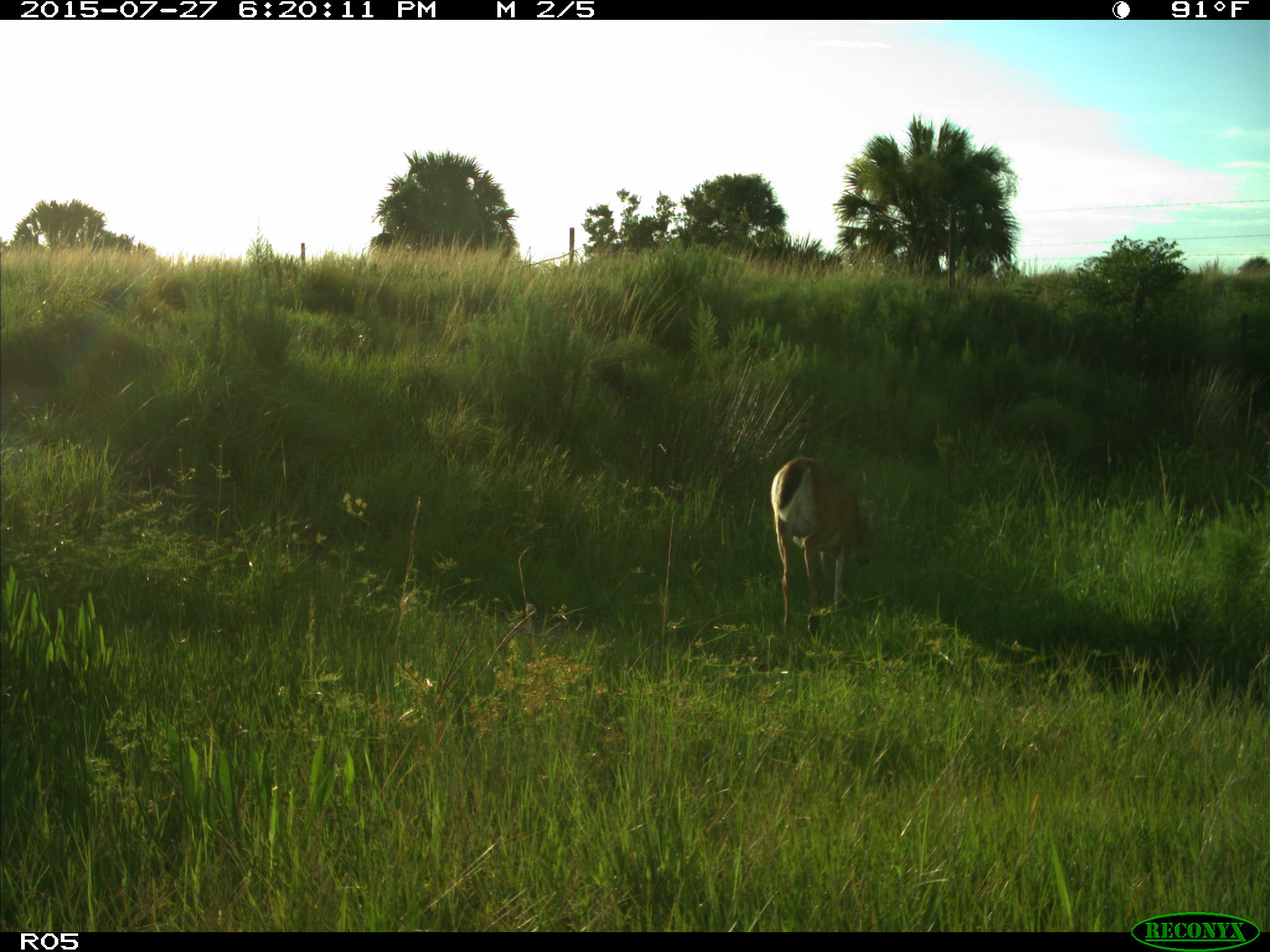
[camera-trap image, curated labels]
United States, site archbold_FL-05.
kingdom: Animalia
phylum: Chordata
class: Mammalia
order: Artiodactyla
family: Cervidae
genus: Odocoileus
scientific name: Odocoileus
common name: deer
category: unidentified deer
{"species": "unidentified deer (deer) (Odocoileus)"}